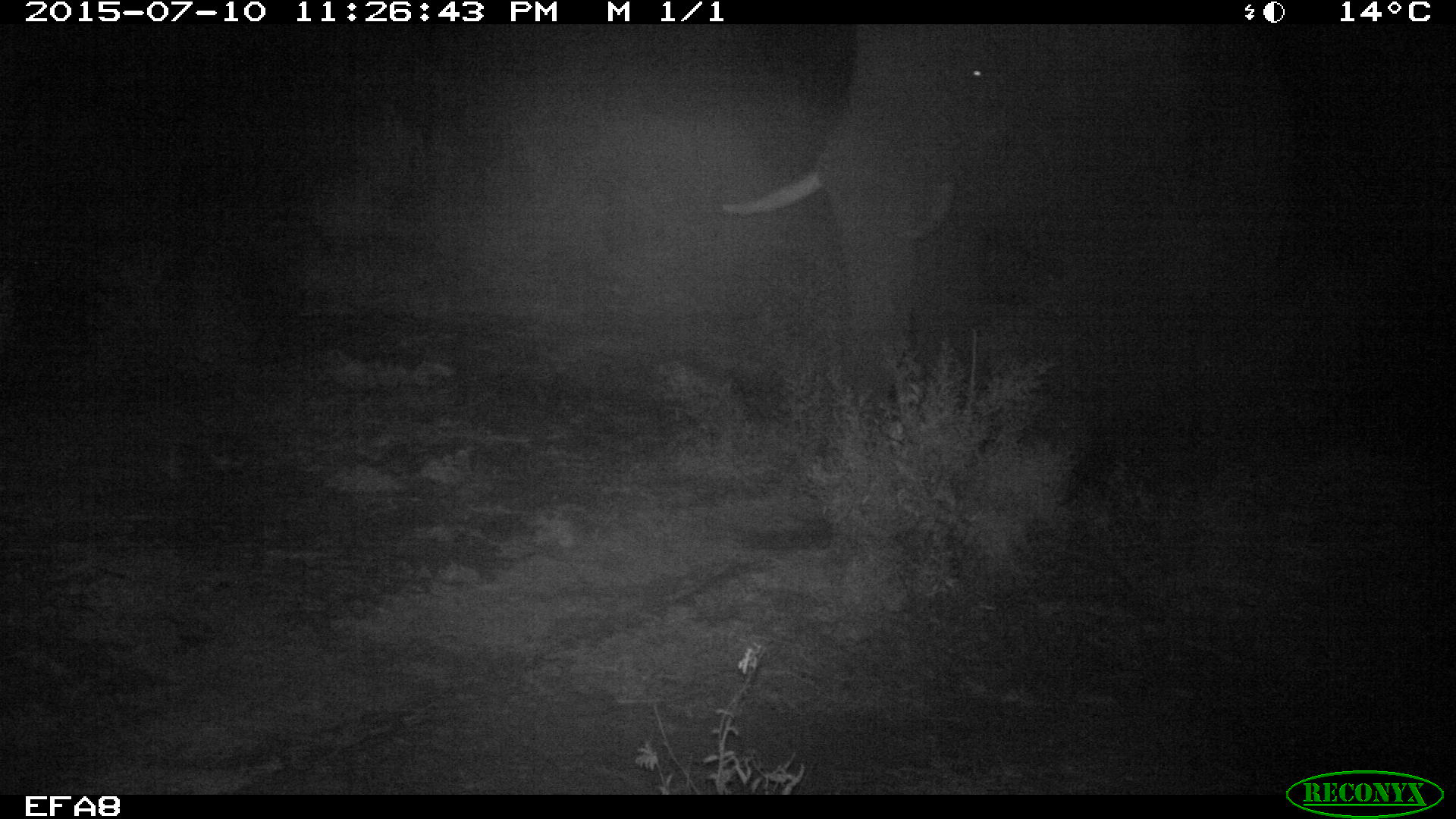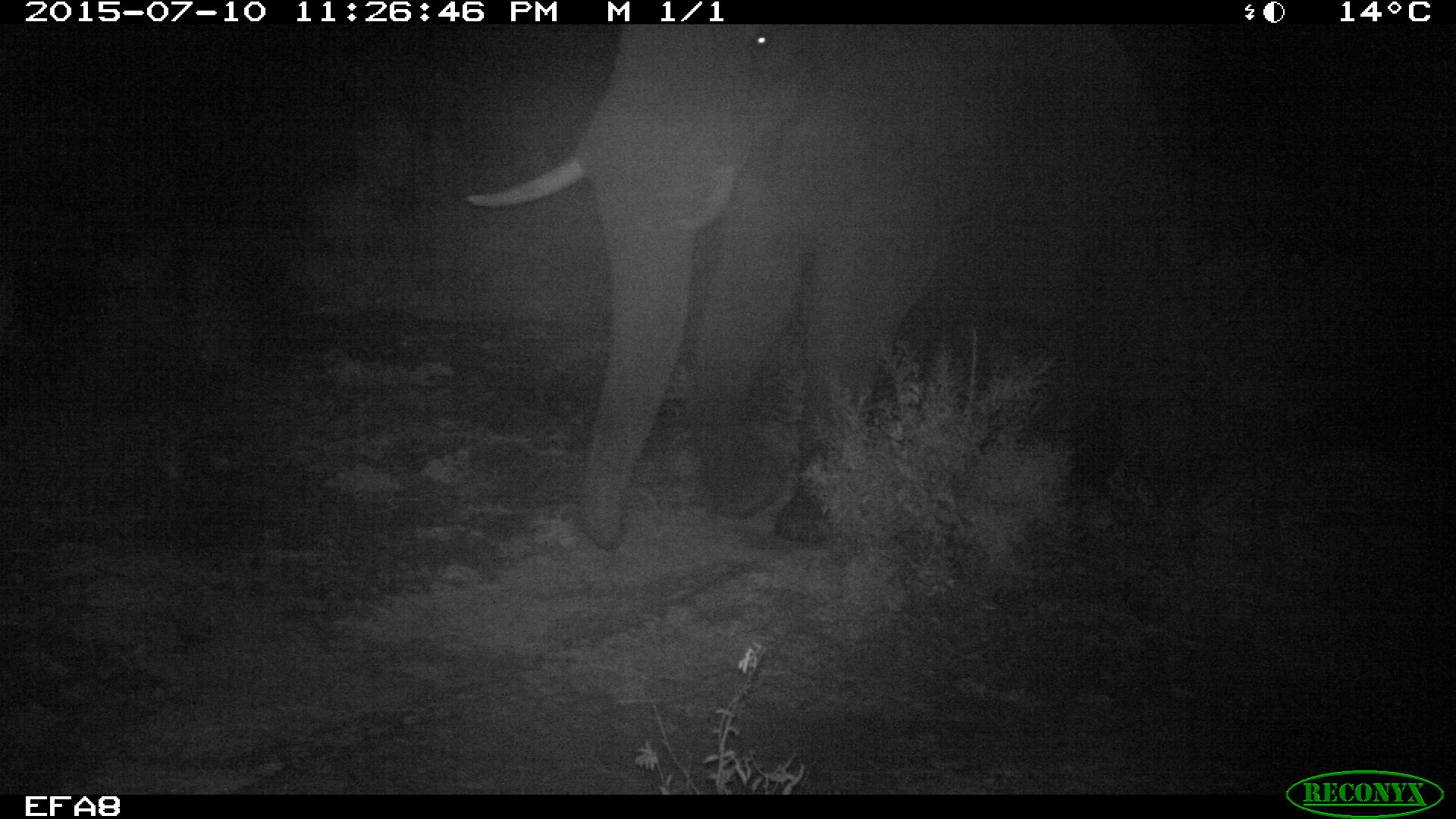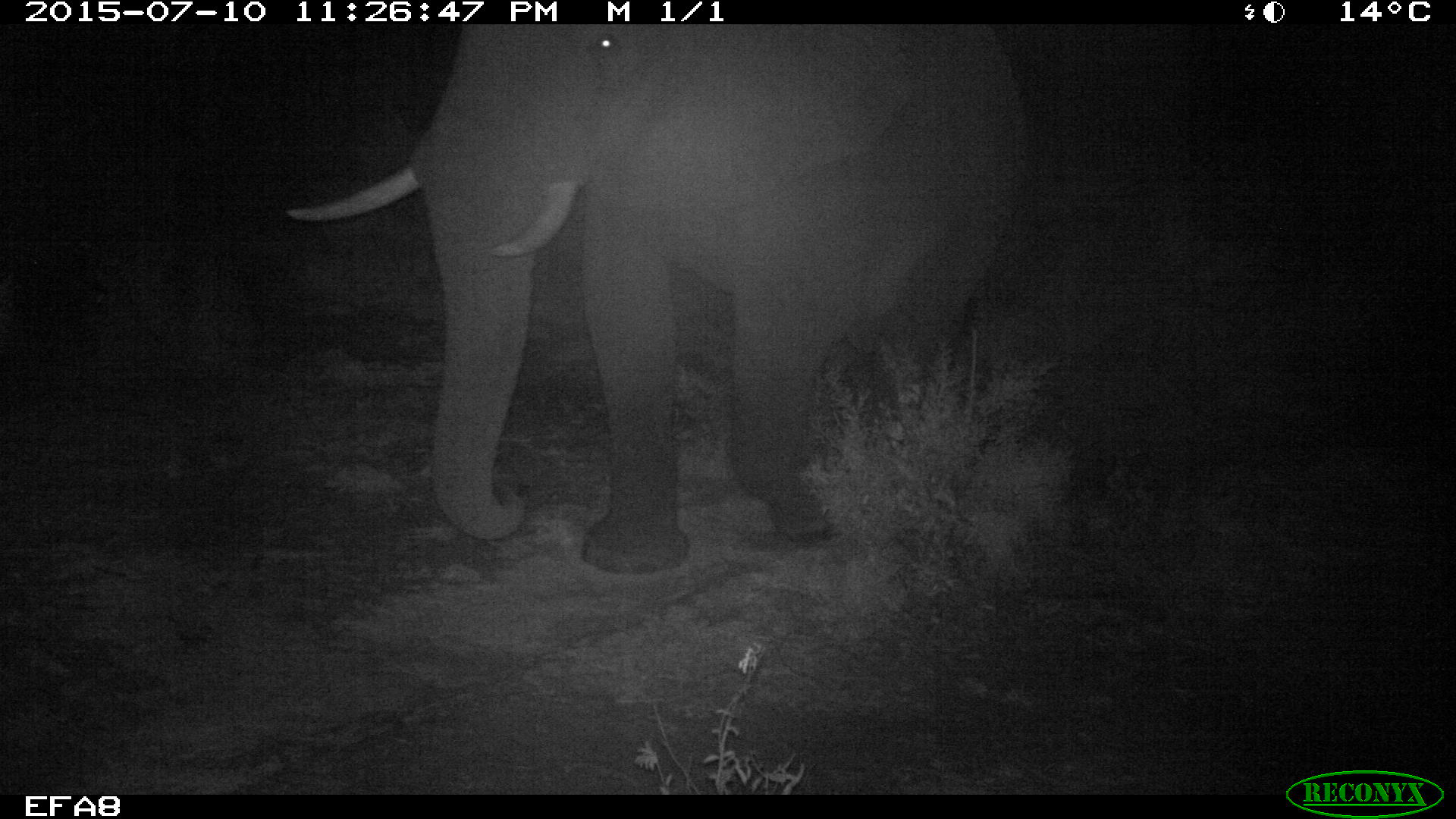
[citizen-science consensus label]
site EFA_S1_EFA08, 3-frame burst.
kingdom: Animalia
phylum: Chordata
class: Mammalia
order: Proboscidea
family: Elephantidae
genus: Loxodonta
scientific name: Loxodonta africana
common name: african bush elephant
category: elephant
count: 1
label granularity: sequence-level